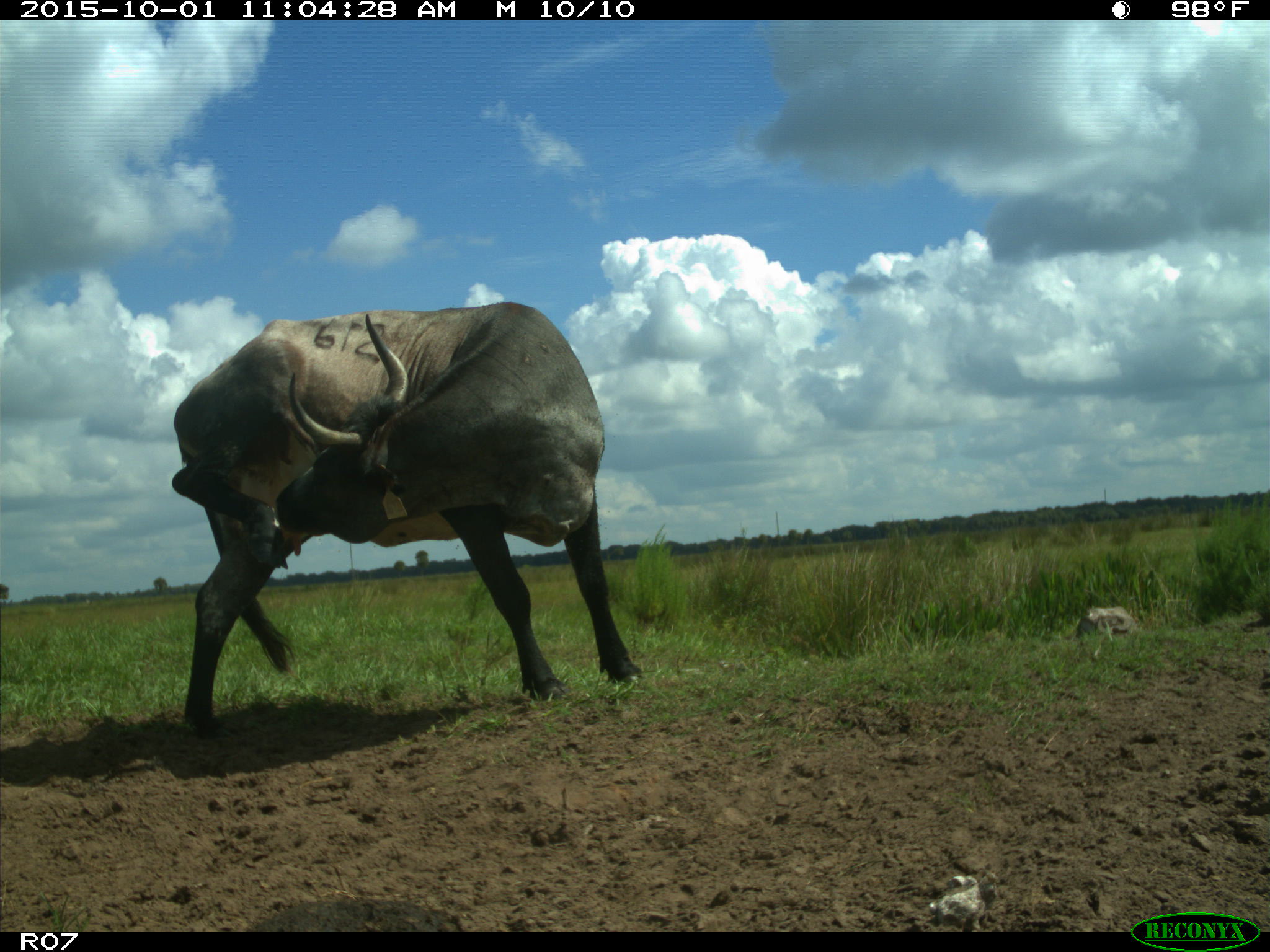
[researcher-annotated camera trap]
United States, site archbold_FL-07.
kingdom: Animalia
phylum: Chordata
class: Mammalia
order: Artiodactyla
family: Bovidae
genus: Bos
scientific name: Bos taurus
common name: domestic cow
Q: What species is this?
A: Bos taurus (domestic cow).